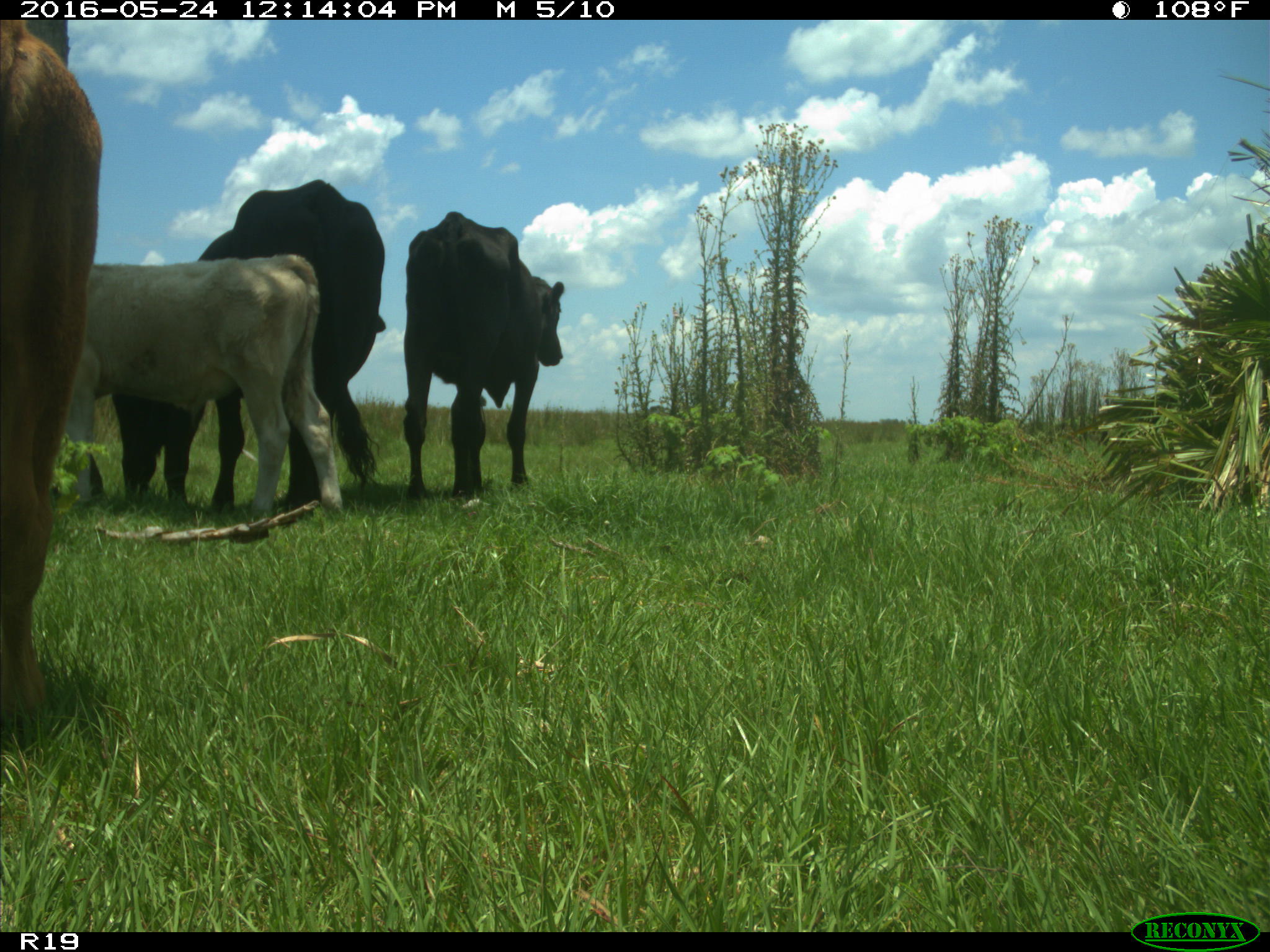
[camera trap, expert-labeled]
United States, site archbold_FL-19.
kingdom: Animalia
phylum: Chordata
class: Mammalia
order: Artiodactyla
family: Bovidae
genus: Bos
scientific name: Bos taurus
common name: domestic cow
Bos taurus (domestic cow).